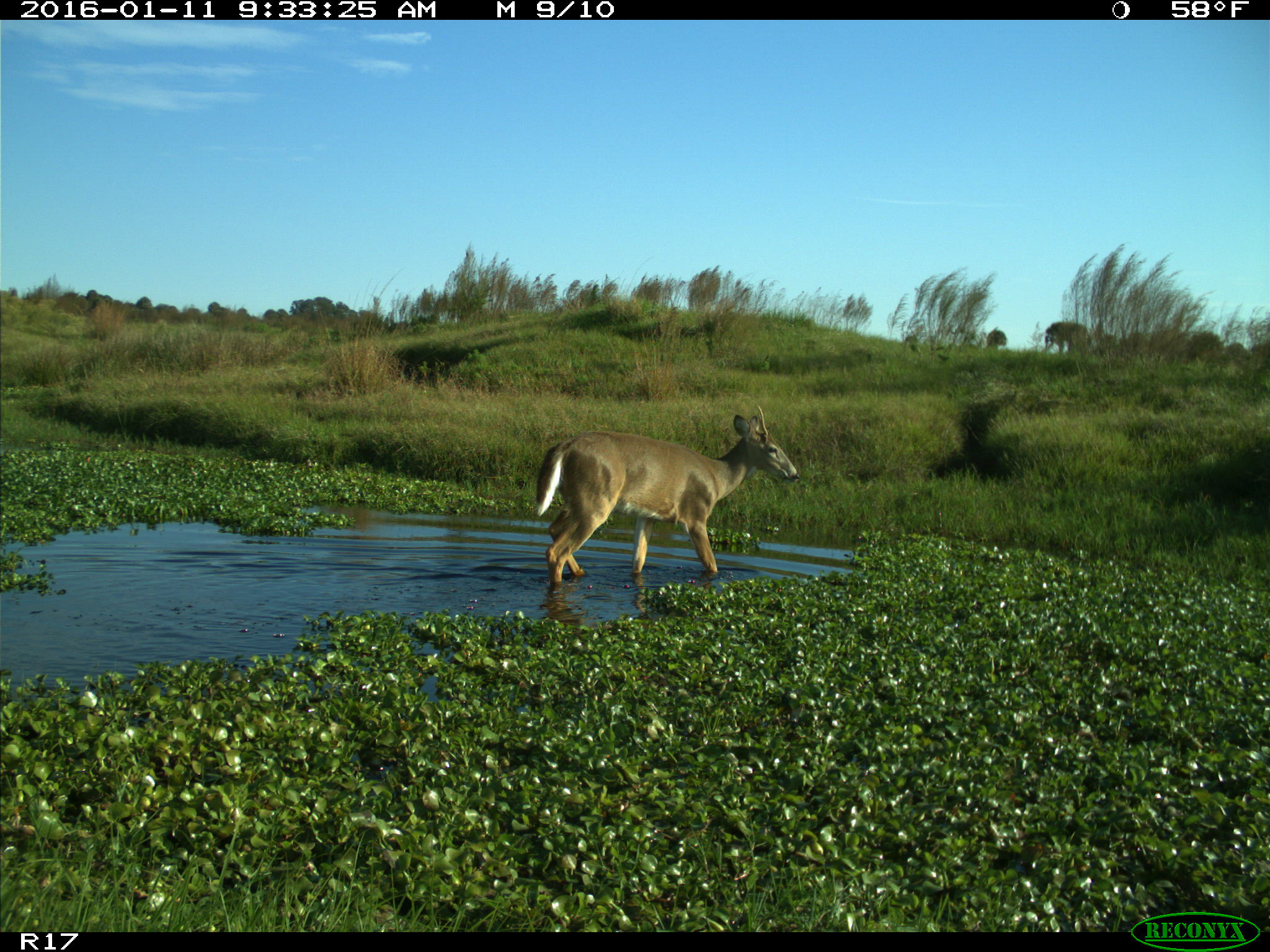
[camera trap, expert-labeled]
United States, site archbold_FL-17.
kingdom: Animalia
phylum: Chordata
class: Mammalia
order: Artiodactyla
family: Cervidae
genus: Odocoileus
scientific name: Odocoileus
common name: deer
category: unidentified deer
Unidentified deer (deer) (Odocoileus).